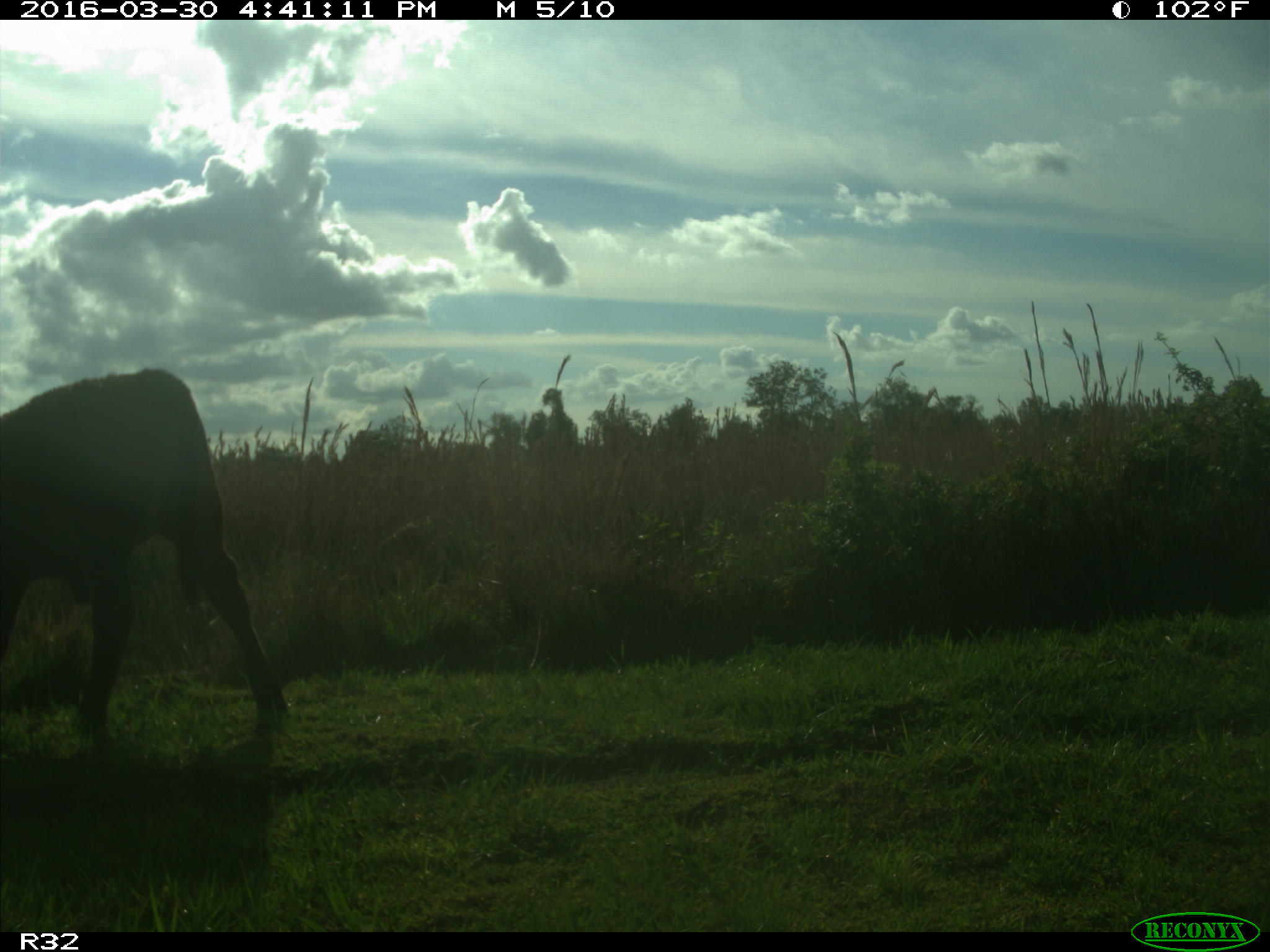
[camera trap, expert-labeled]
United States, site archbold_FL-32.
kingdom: Animalia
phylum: Chordata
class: Mammalia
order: Artiodactyla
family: Bovidae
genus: Bos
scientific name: Bos taurus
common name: domestic cow